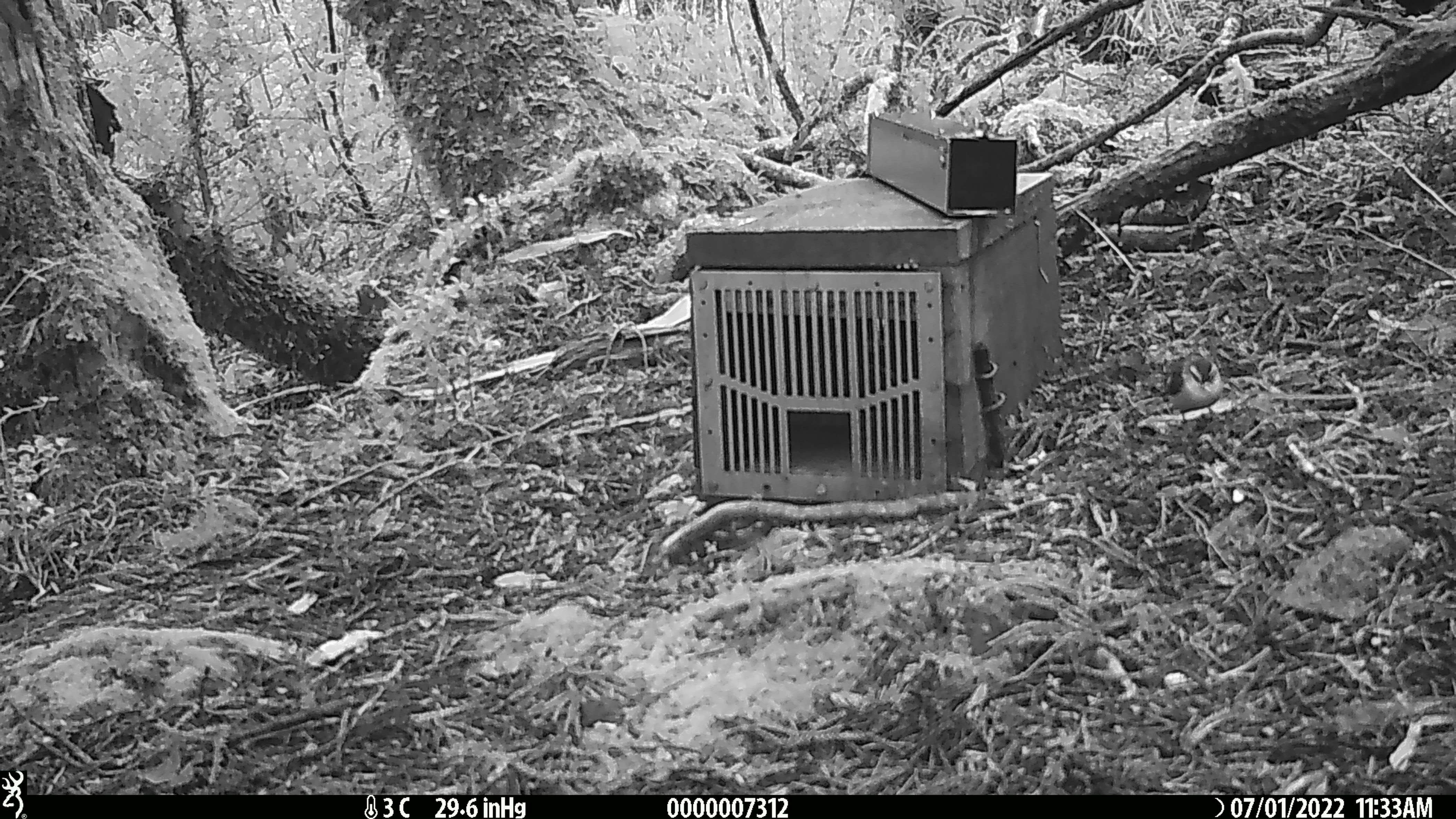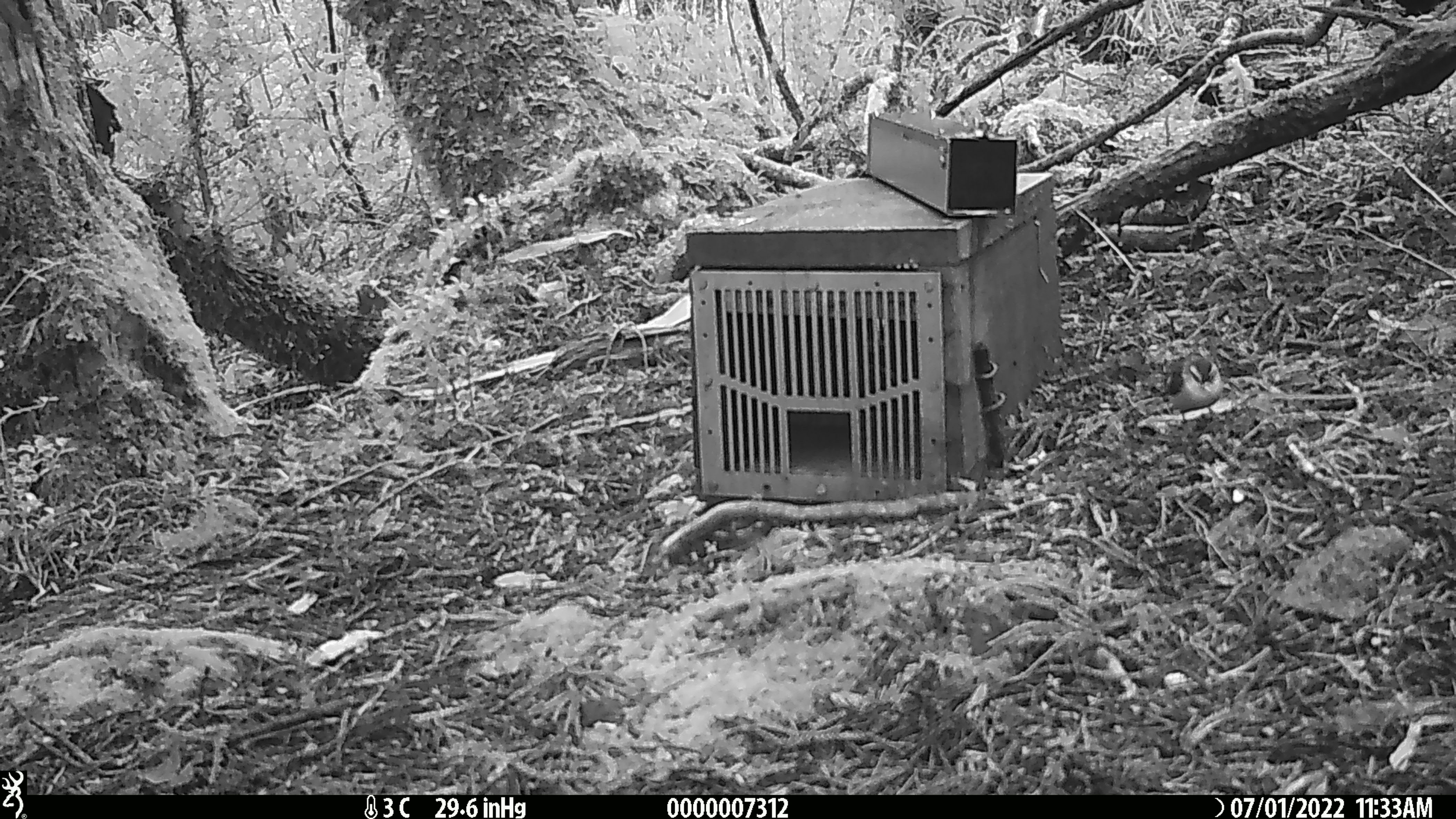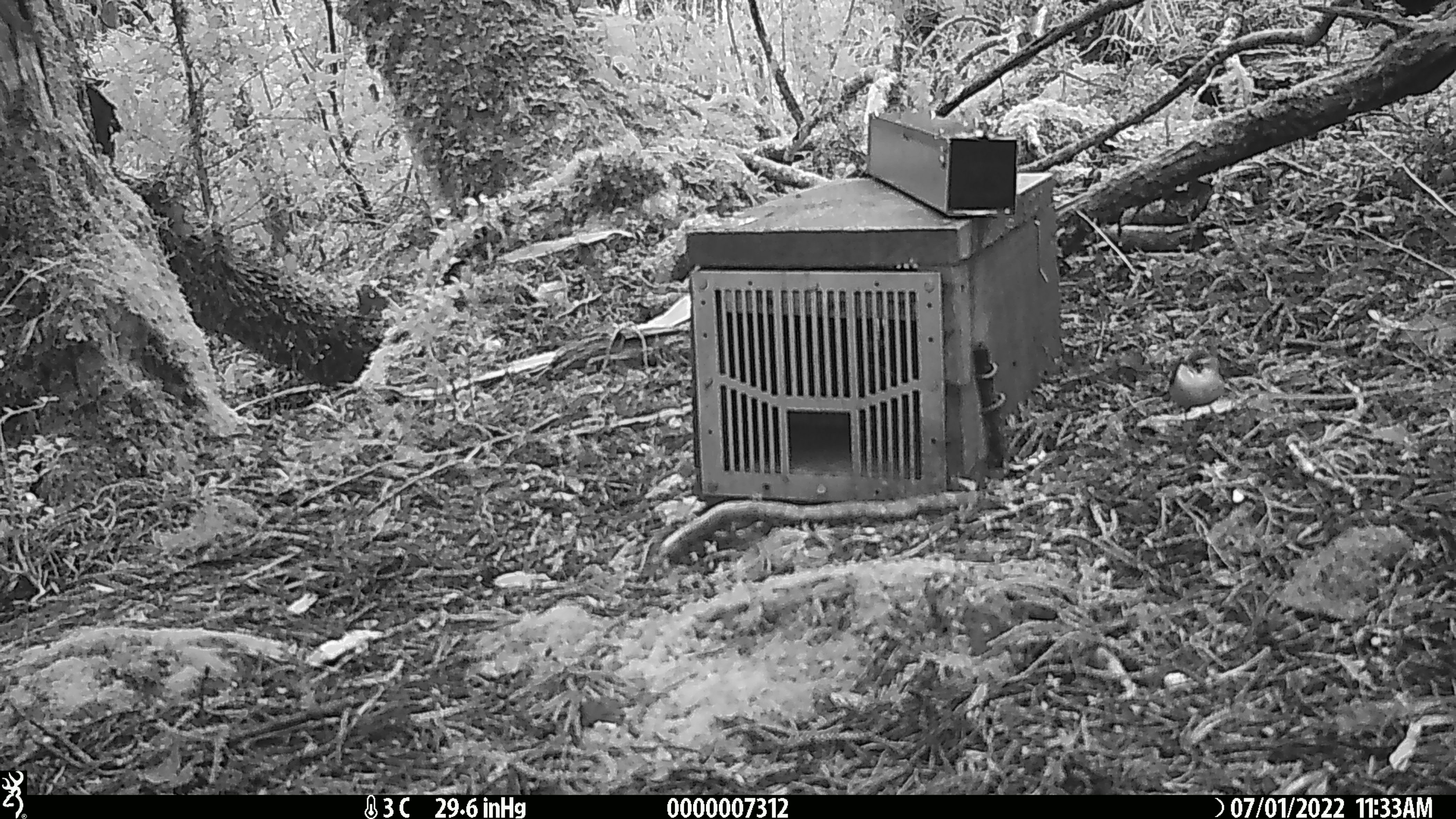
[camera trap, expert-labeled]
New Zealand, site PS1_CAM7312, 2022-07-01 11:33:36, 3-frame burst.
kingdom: Animalia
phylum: Chordata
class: Aves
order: Passeriformes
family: Acanthisittidae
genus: Acanthisitta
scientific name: Acanthisitta chloris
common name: rifleman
Rifleman (Acanthisitta chloris).